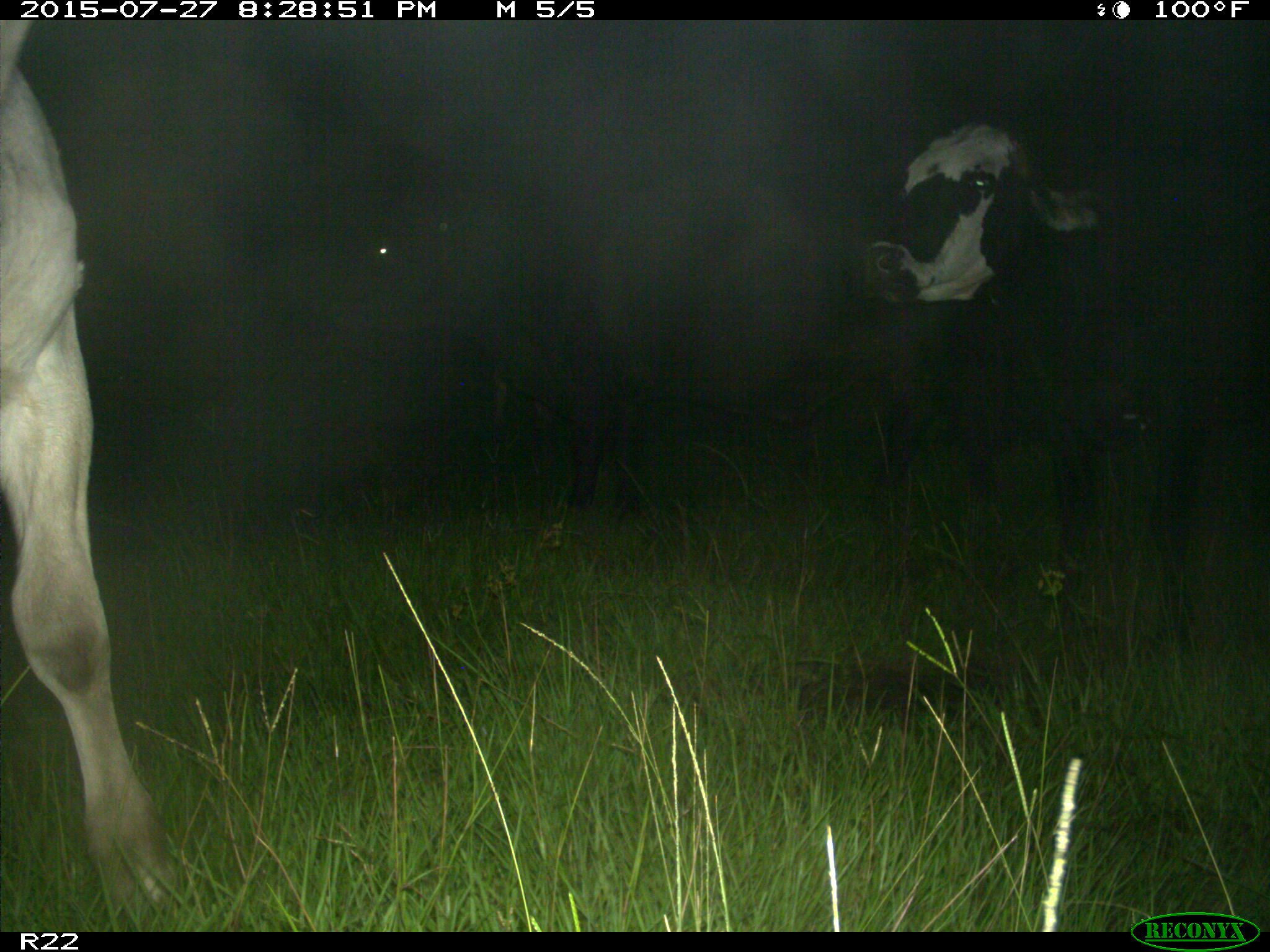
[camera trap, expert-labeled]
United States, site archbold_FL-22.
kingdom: Animalia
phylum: Chordata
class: Mammalia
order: Artiodactyla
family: Bovidae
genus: Bos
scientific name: Bos taurus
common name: domestic cow